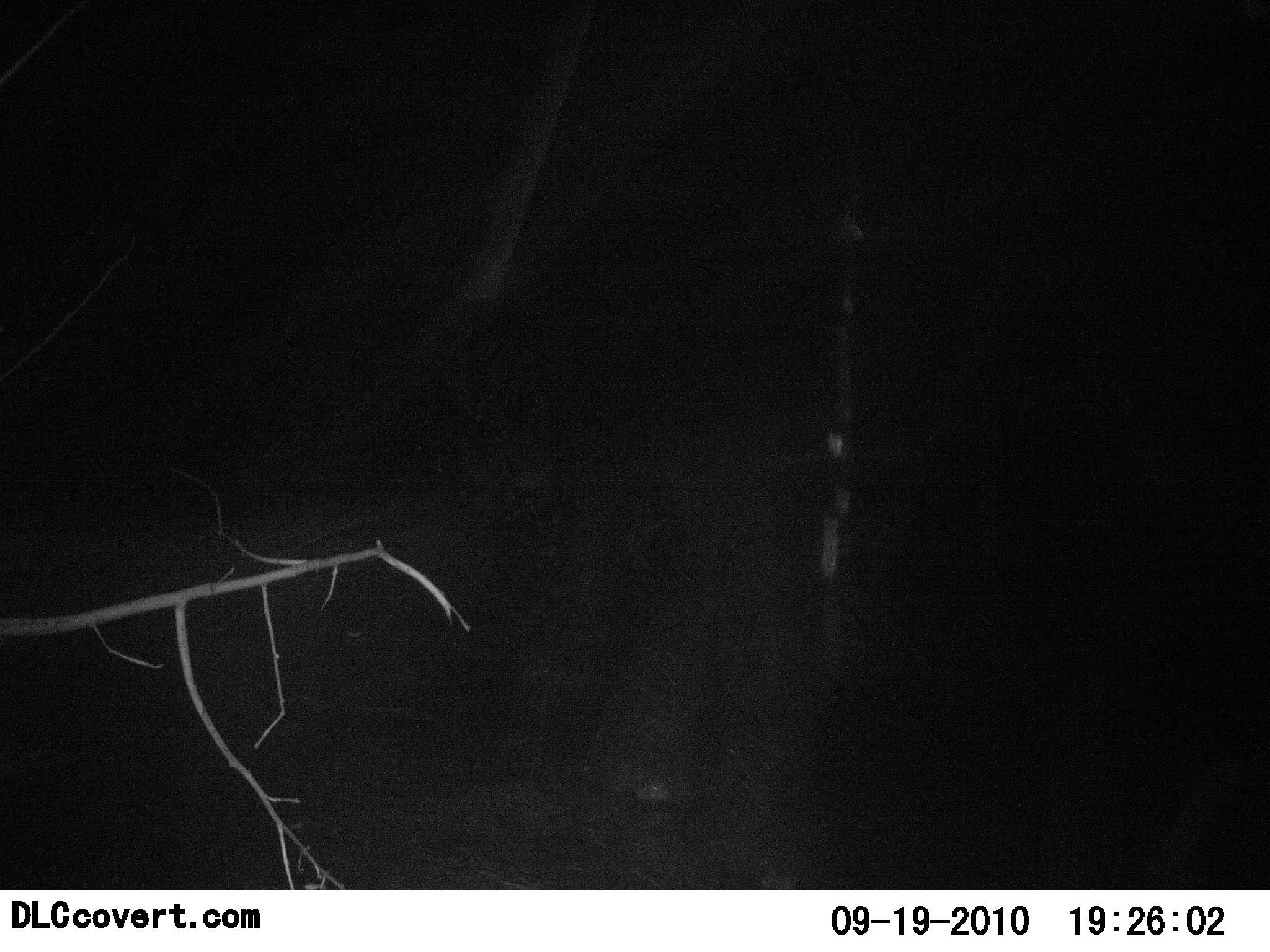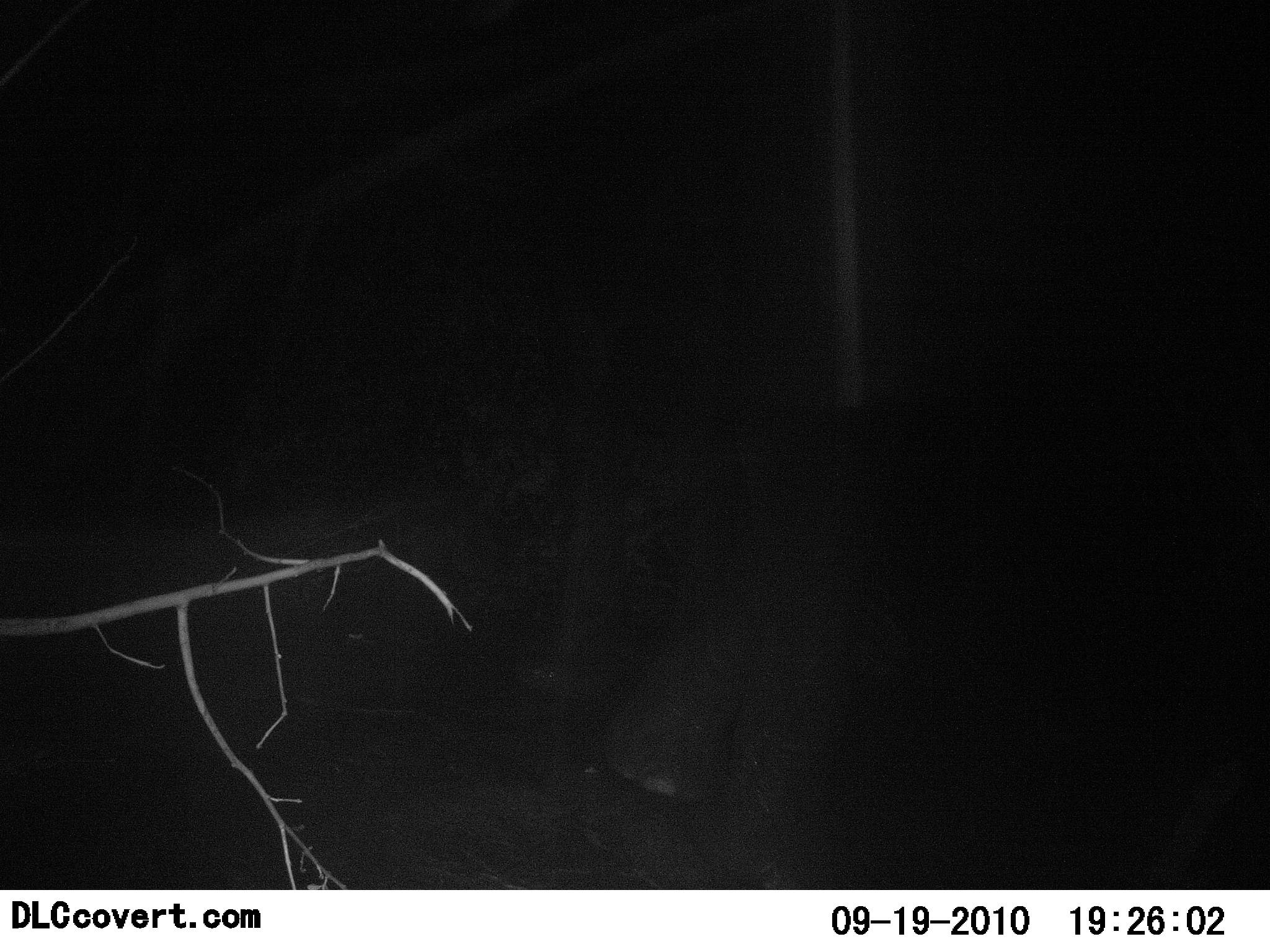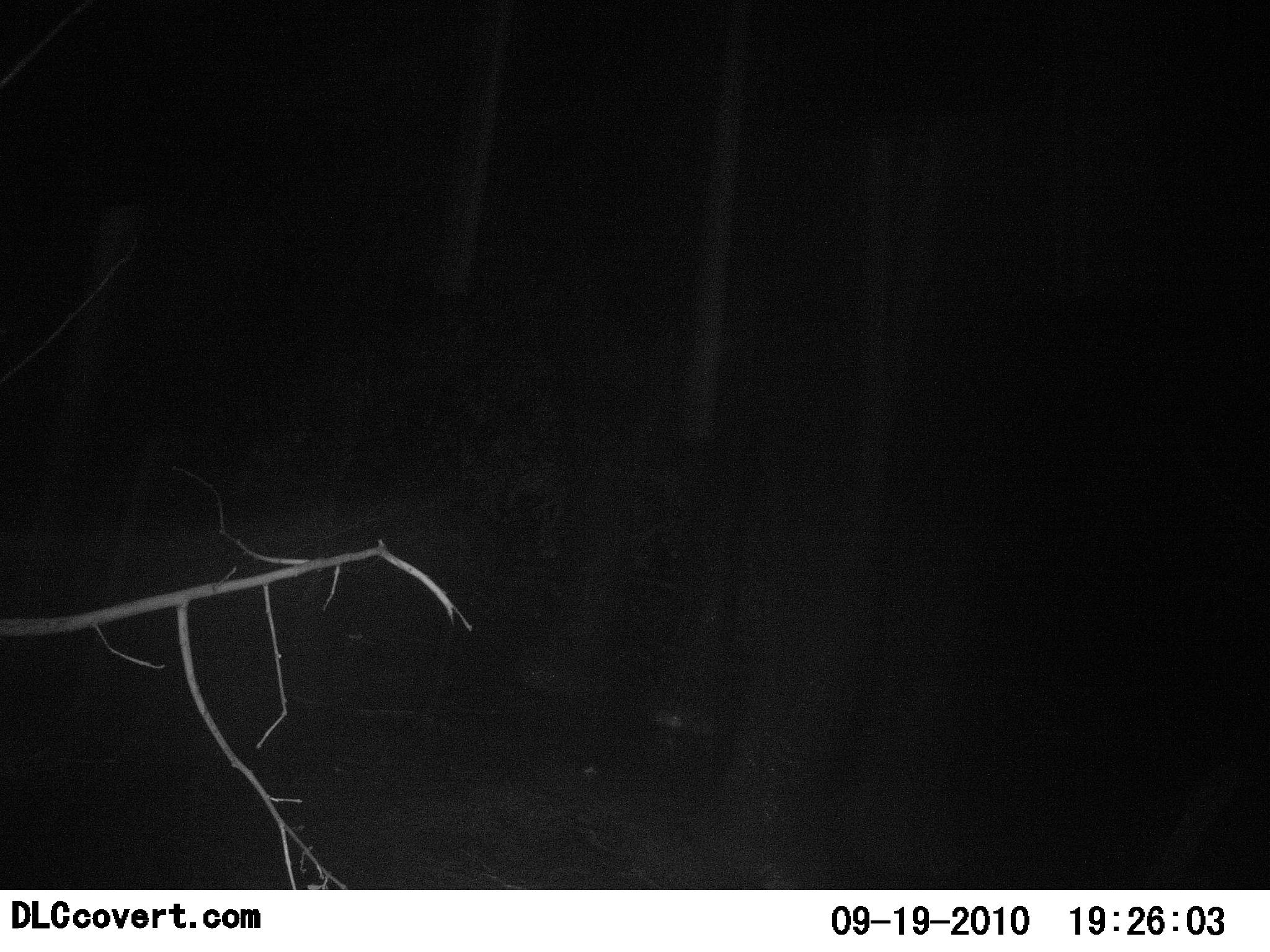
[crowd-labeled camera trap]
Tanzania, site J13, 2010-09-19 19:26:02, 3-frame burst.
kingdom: Animalia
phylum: Chordata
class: Mammalia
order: Proboscidea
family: Elephantidae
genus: Loxodonta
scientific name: Loxodonta africana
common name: african bush elephant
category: elephant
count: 1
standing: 44%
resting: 0%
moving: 61%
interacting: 0%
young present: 0%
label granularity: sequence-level